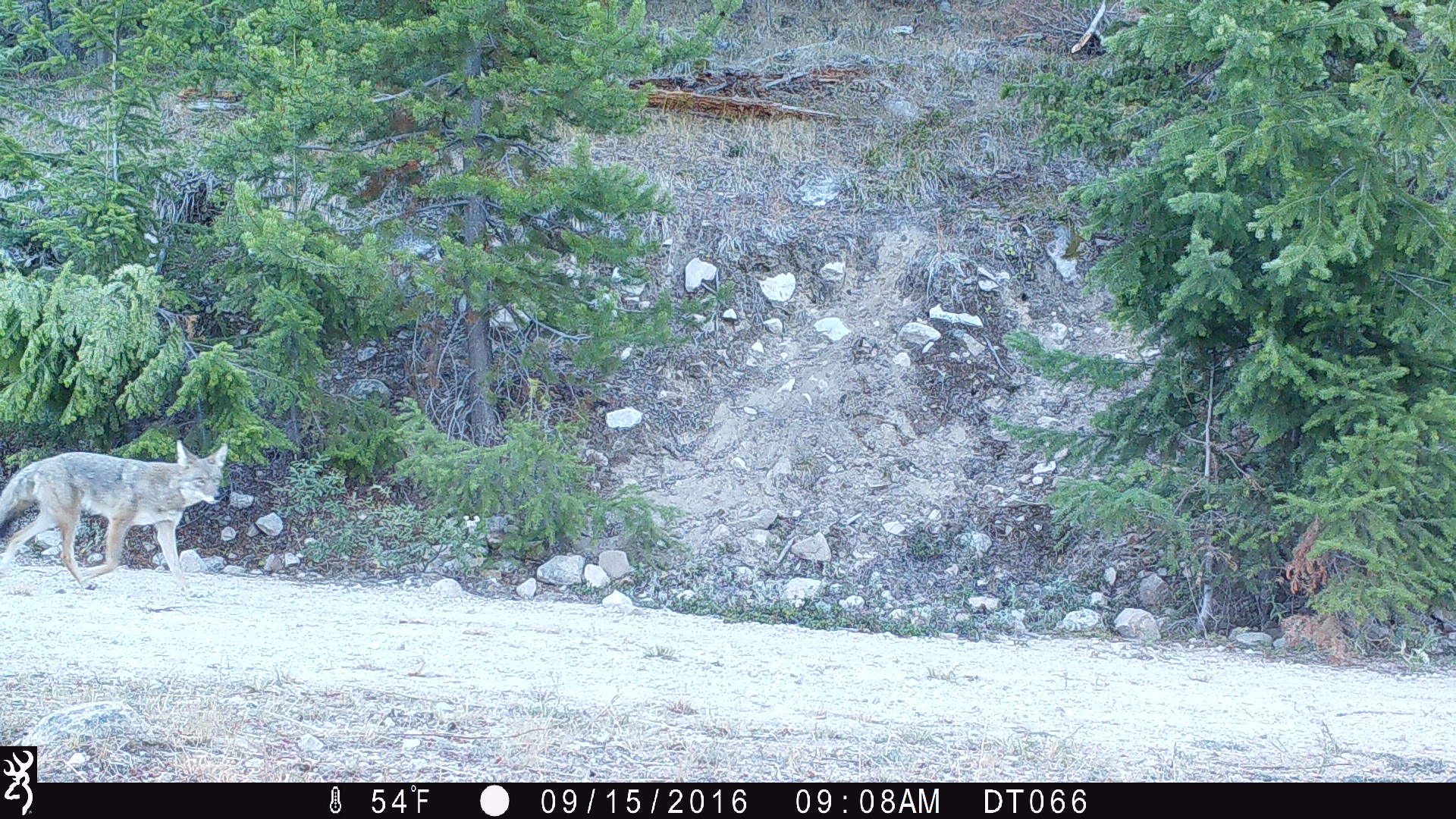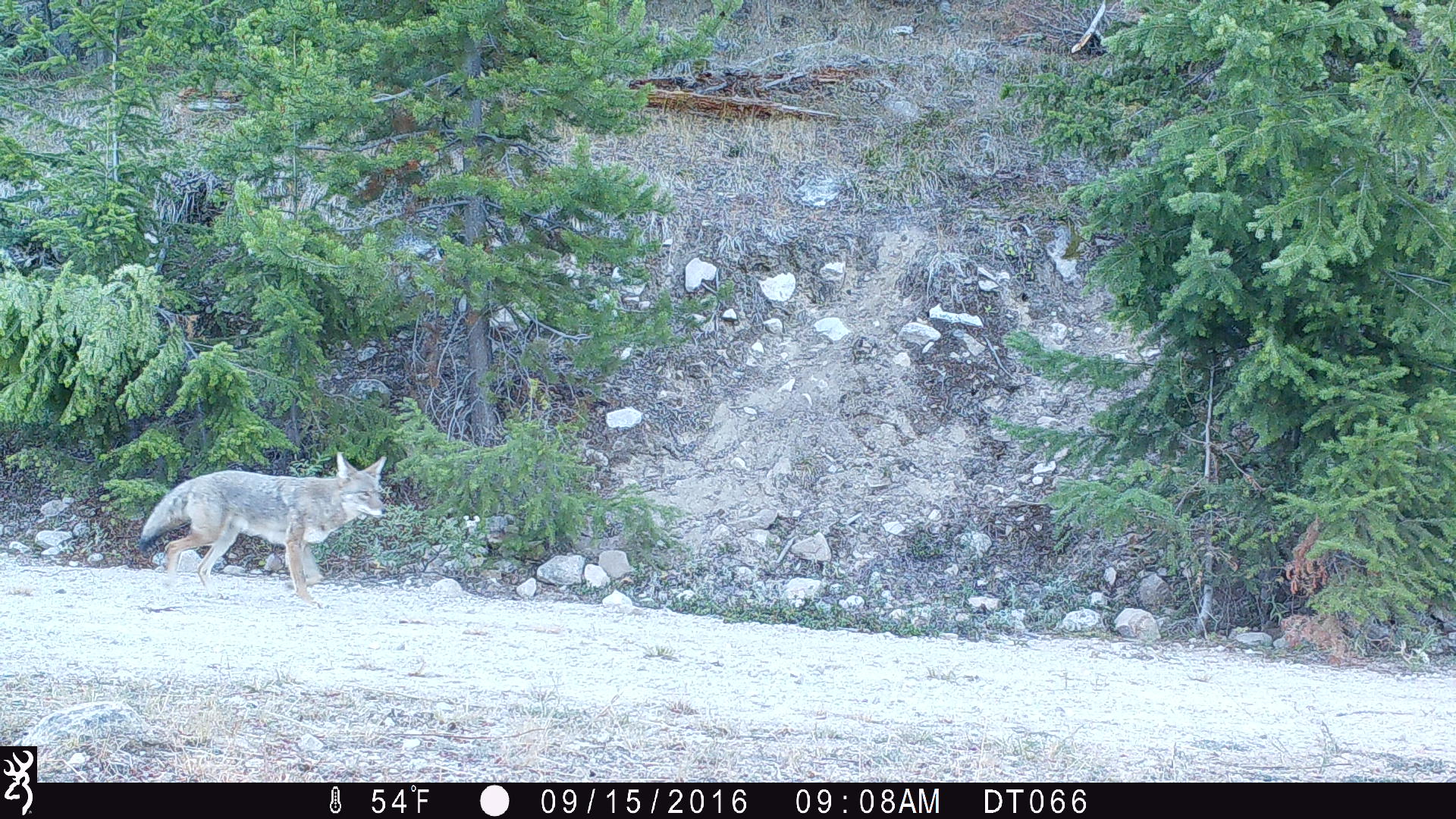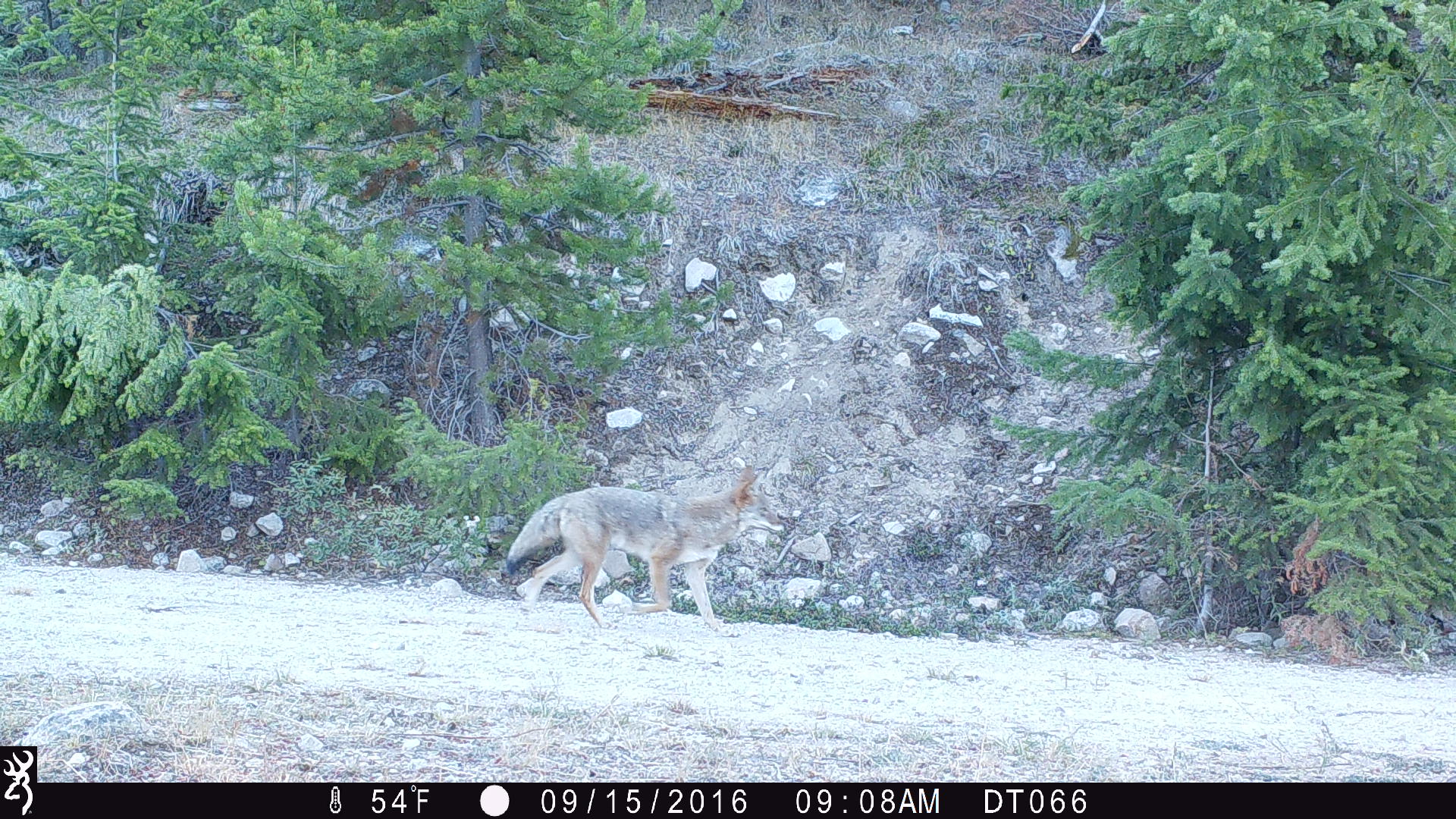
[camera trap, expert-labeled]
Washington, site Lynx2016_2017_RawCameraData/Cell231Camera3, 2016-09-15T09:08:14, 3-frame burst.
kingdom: Animalia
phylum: Chordata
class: Mammalia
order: Carnivora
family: Canidae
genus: Canis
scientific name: Canis latrans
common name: coyote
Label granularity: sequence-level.